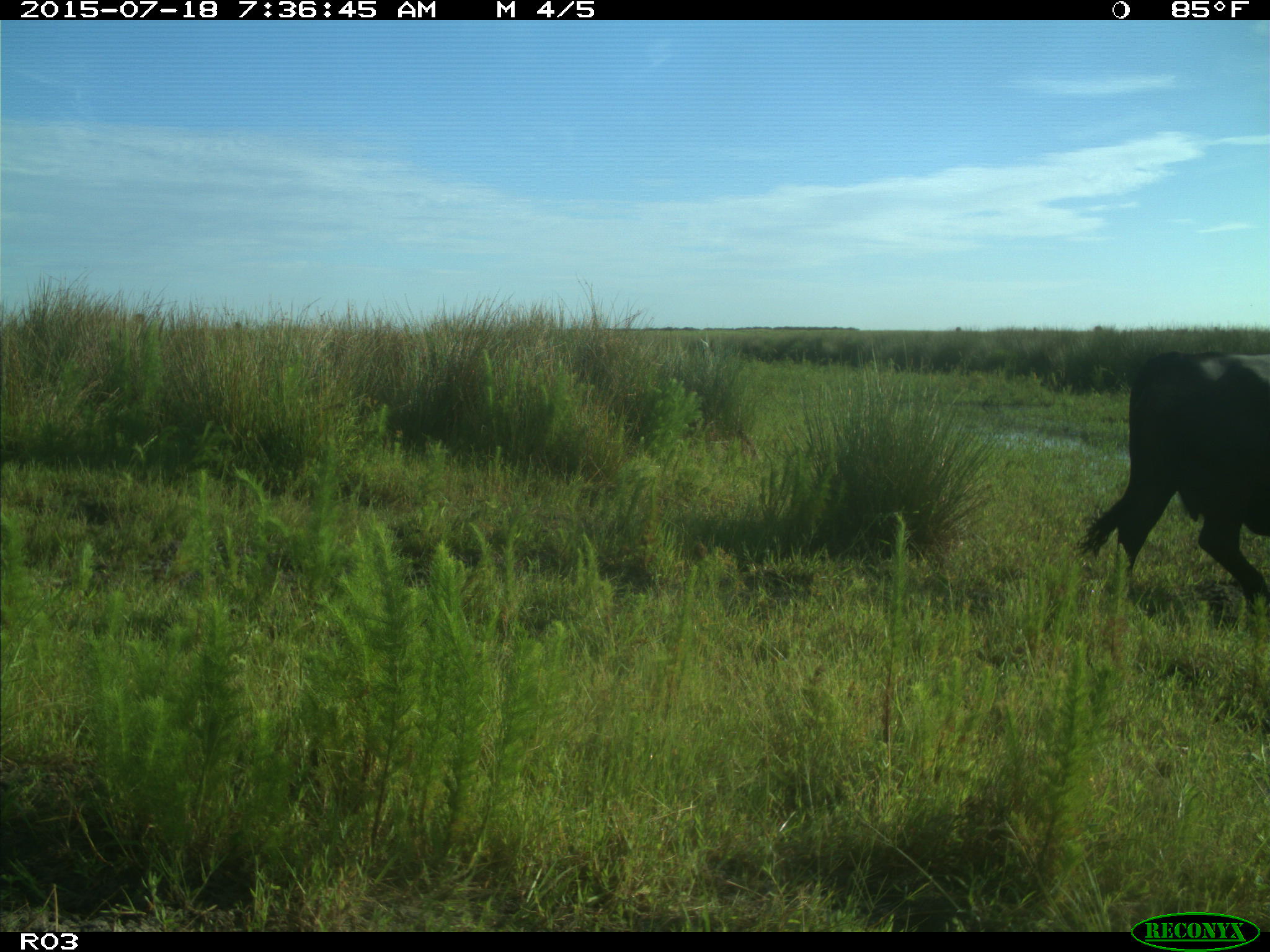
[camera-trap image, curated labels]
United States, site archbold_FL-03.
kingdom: Animalia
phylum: Chordata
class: Mammalia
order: Artiodactyla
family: Bovidae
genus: Bos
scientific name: Bos taurus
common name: domestic cow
Bos taurus (domestic cow).